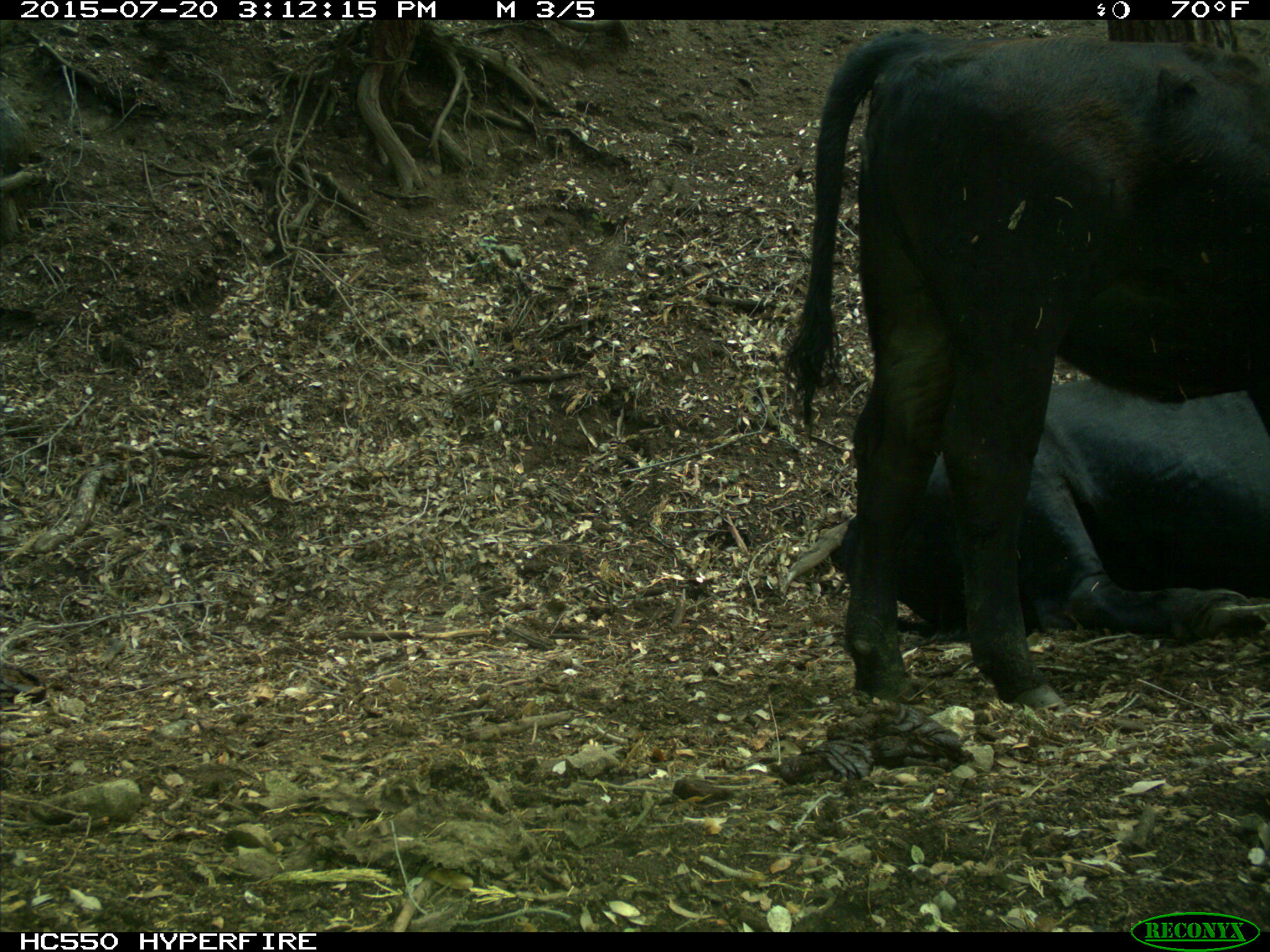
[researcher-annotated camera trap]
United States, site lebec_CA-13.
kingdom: Animalia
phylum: Chordata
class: Mammalia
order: Artiodactyla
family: Bovidae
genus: Bos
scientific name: Bos taurus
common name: domestic cow